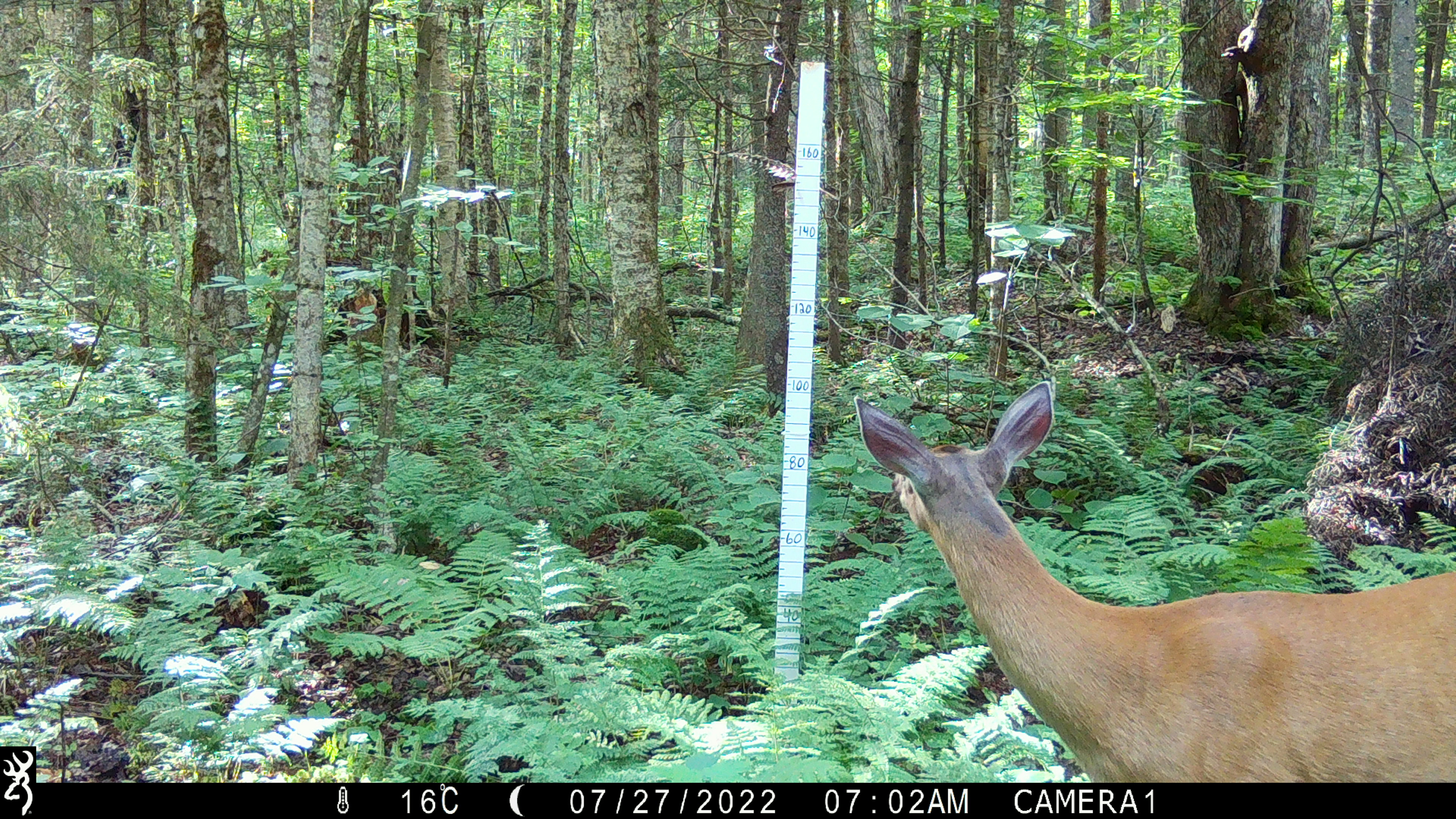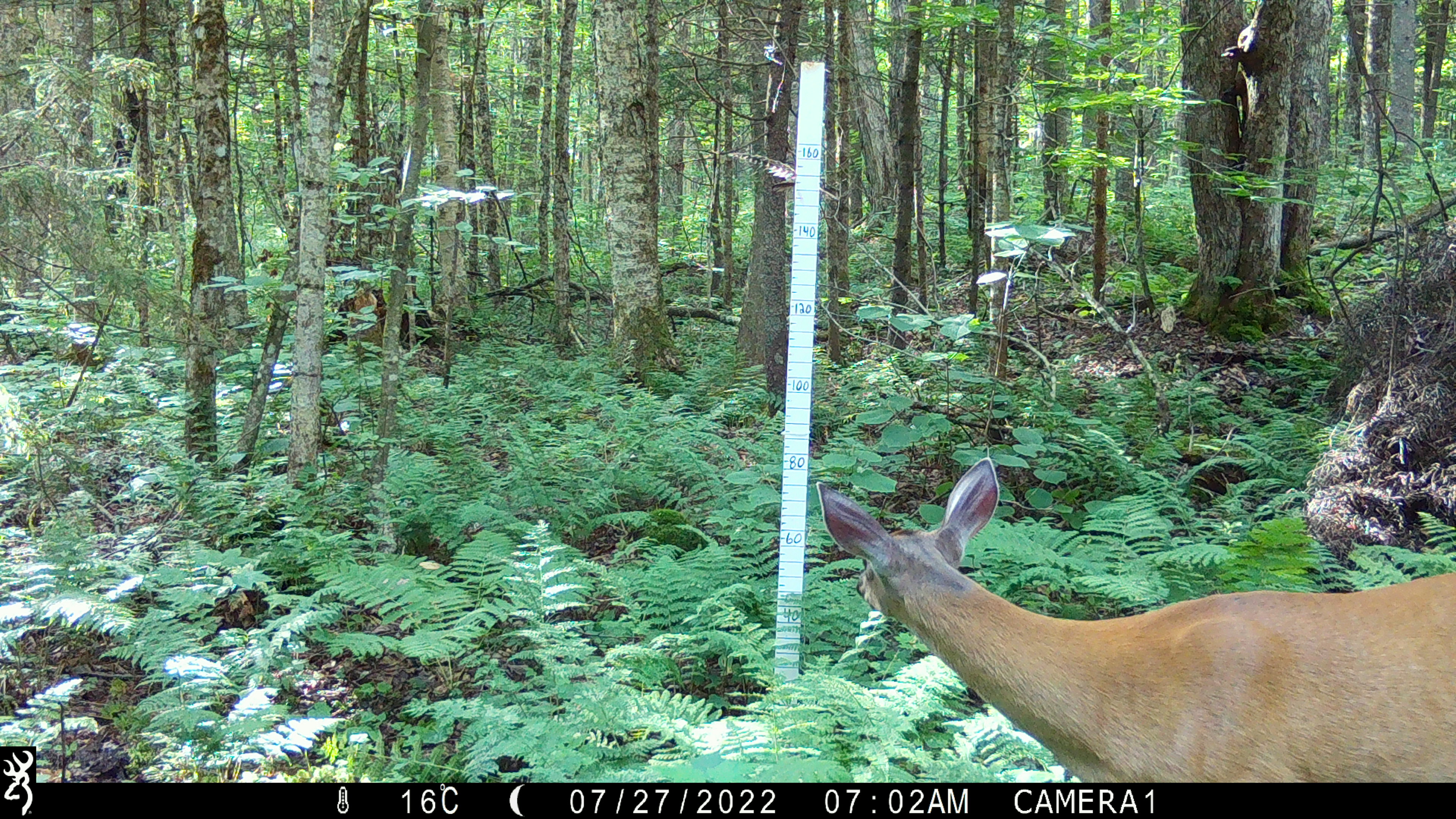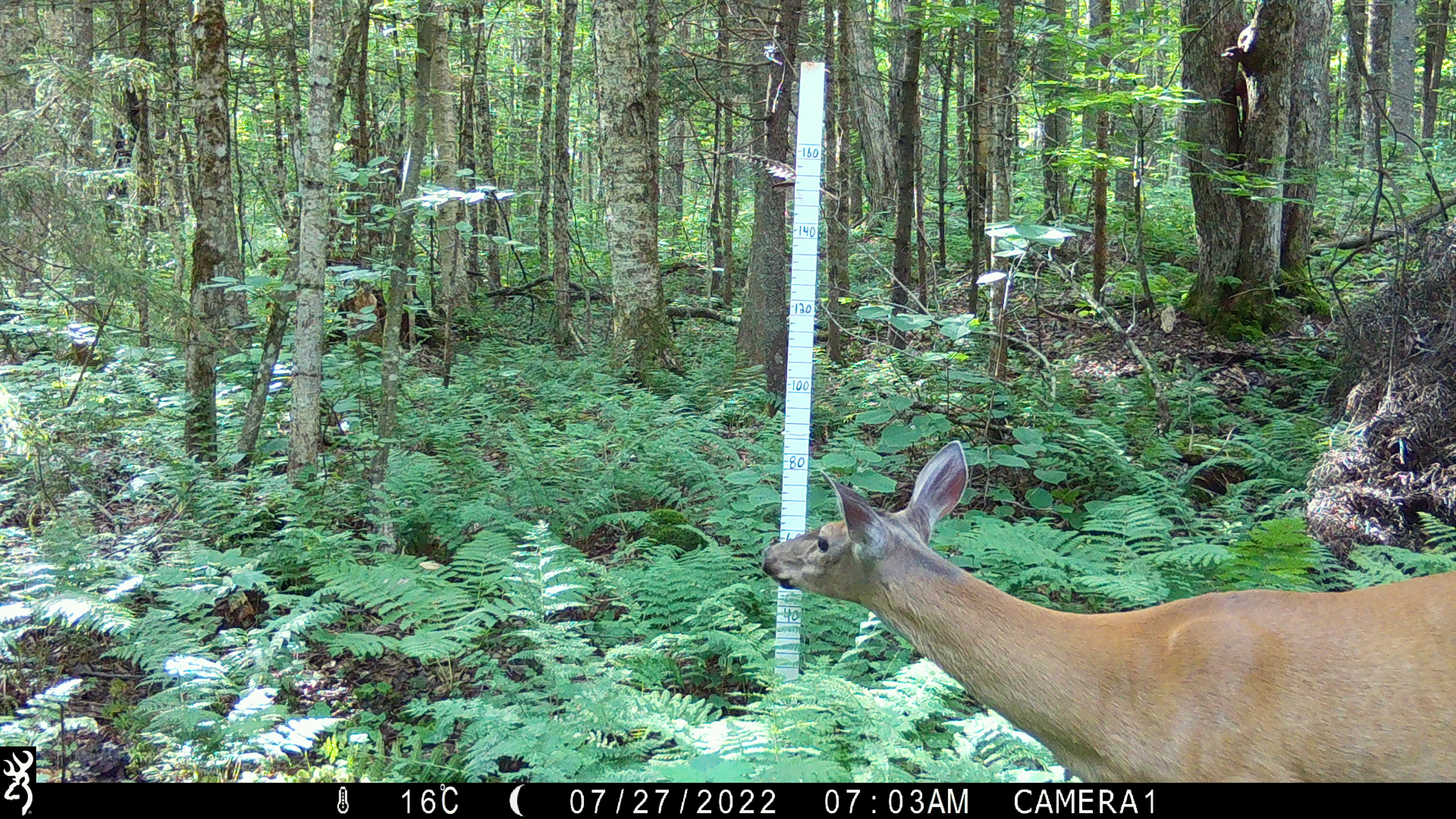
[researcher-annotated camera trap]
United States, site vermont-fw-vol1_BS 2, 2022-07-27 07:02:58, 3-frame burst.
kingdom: Animalia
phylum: Chordata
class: Mammalia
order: Artiodactyla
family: Cervidae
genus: Odocoileus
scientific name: Odocoileus virginianus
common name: white-tailed deer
White-tailed deer (Odocoileus virginianus).